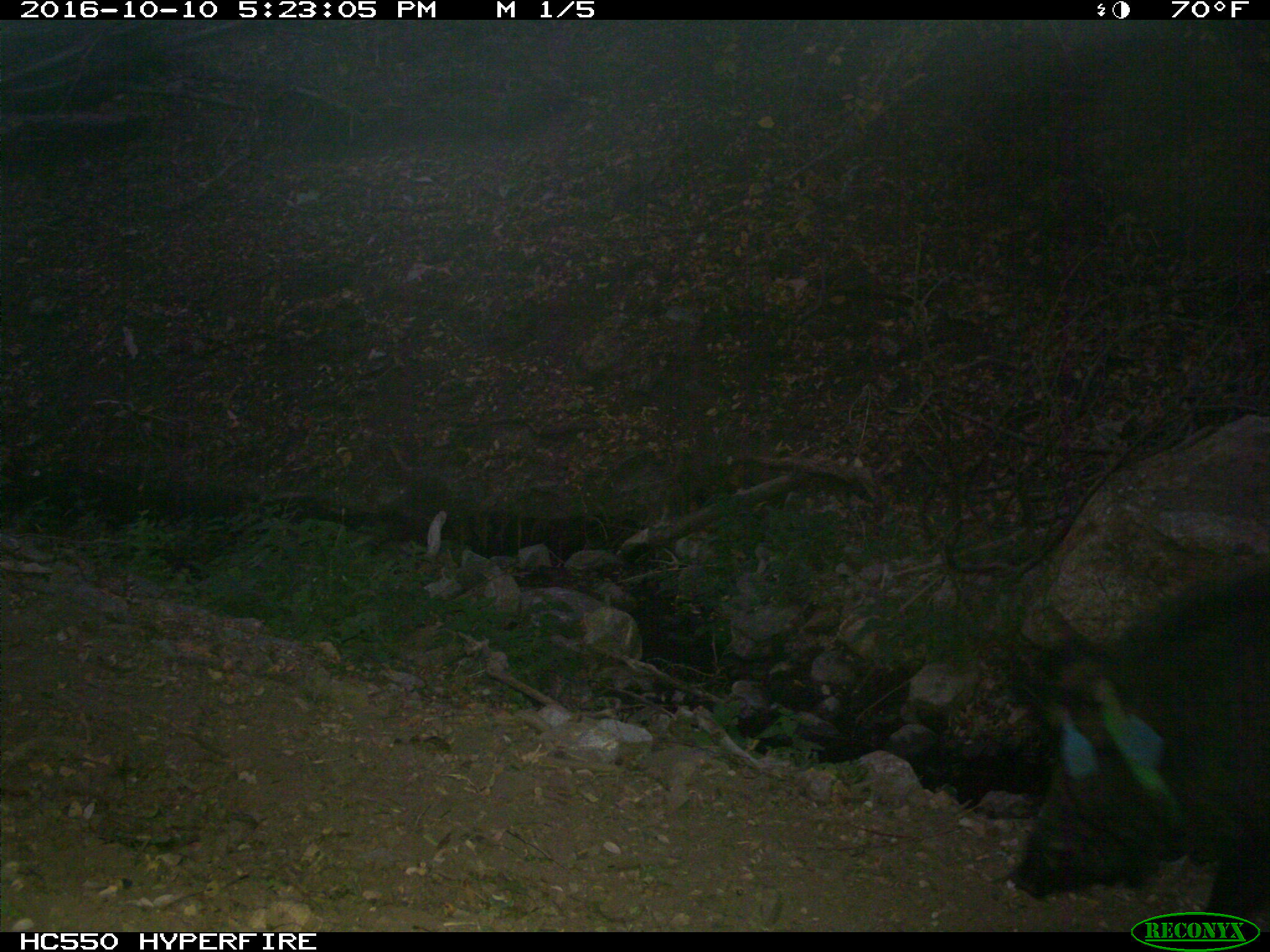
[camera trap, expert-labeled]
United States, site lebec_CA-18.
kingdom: Animalia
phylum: Chordata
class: Mammalia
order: Artiodactyla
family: Suidae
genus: Sus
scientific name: Sus scrofa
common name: wild boar